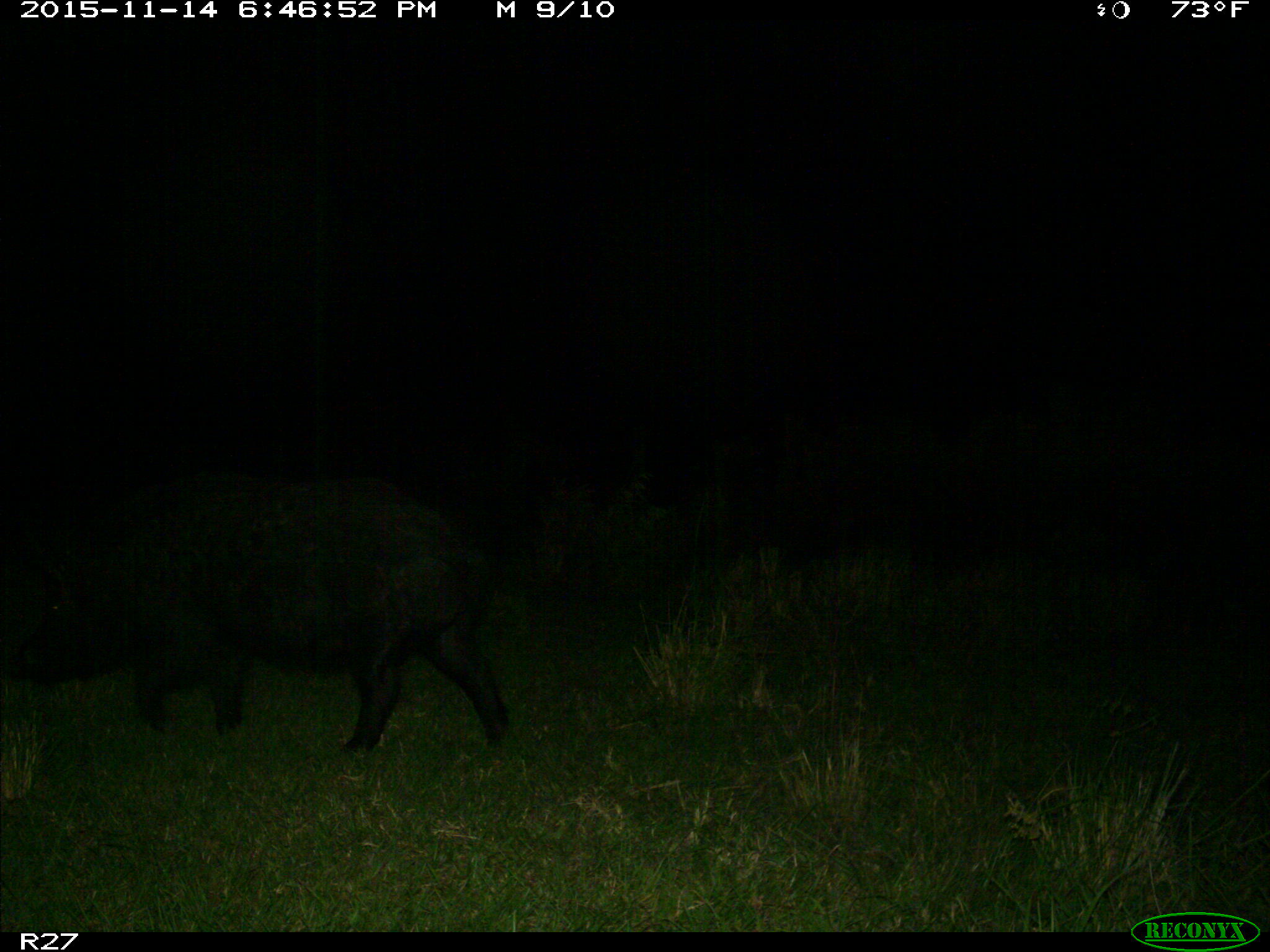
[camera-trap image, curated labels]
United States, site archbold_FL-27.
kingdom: Animalia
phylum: Chordata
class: Mammalia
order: Artiodactyla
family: Suidae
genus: Sus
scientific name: Sus scrofa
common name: wild boar